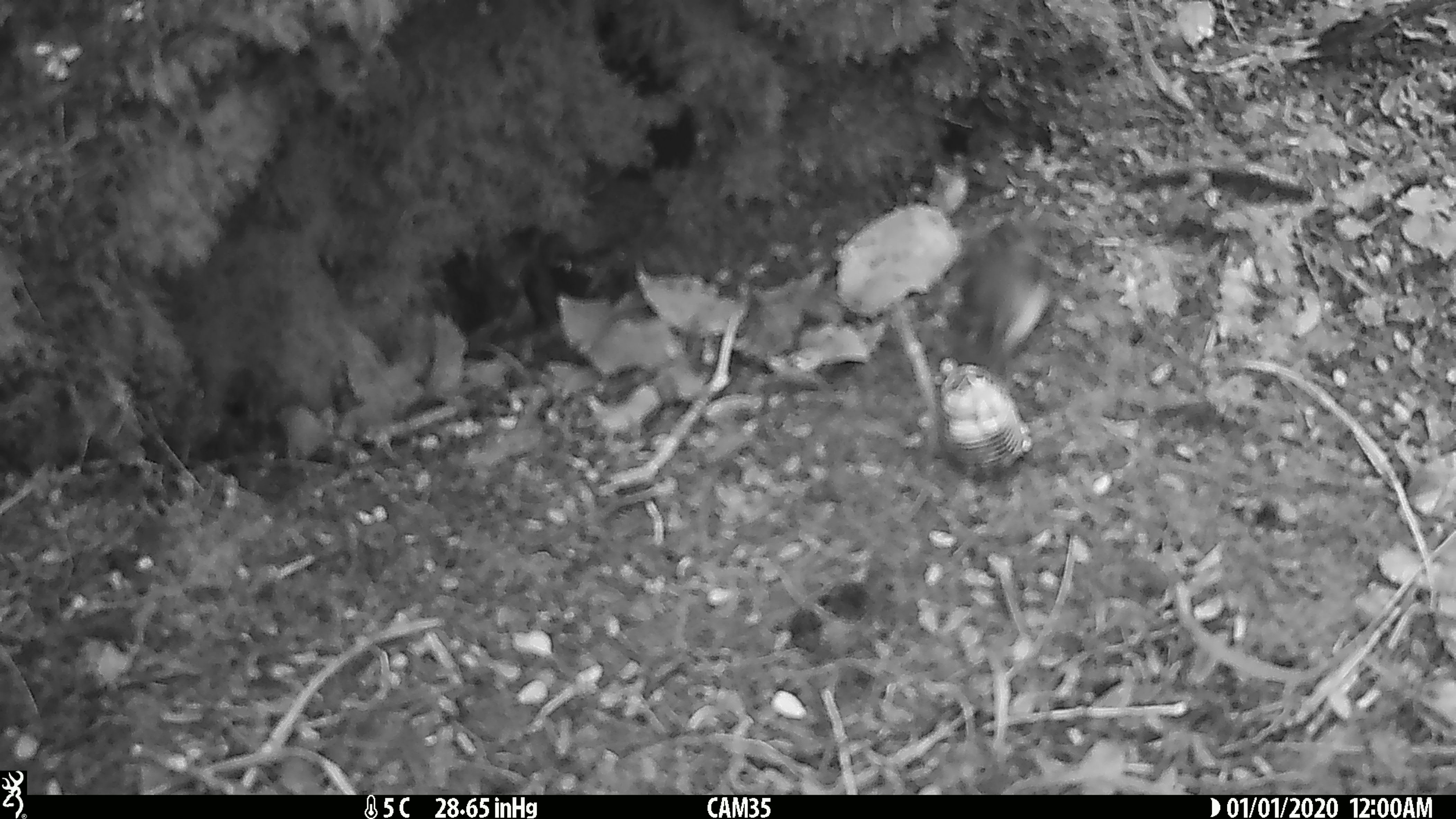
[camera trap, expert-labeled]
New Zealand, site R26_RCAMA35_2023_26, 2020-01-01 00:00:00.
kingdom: Animalia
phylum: Chordata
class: Aves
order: Passeriformes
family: Acanthisittidae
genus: Acanthisitta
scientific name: Acanthisitta chloris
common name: rifleman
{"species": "rifleman (Acanthisitta chloris)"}